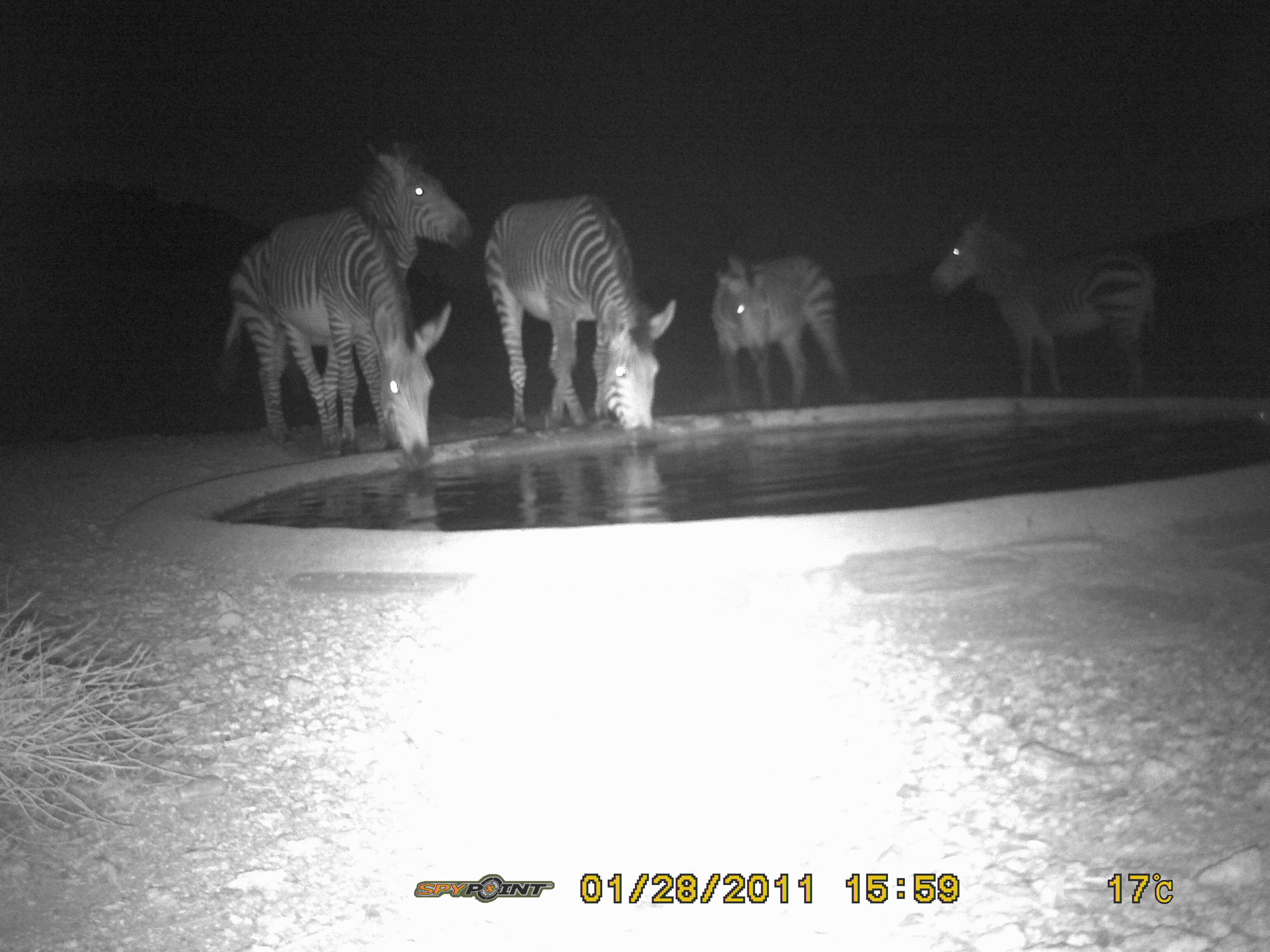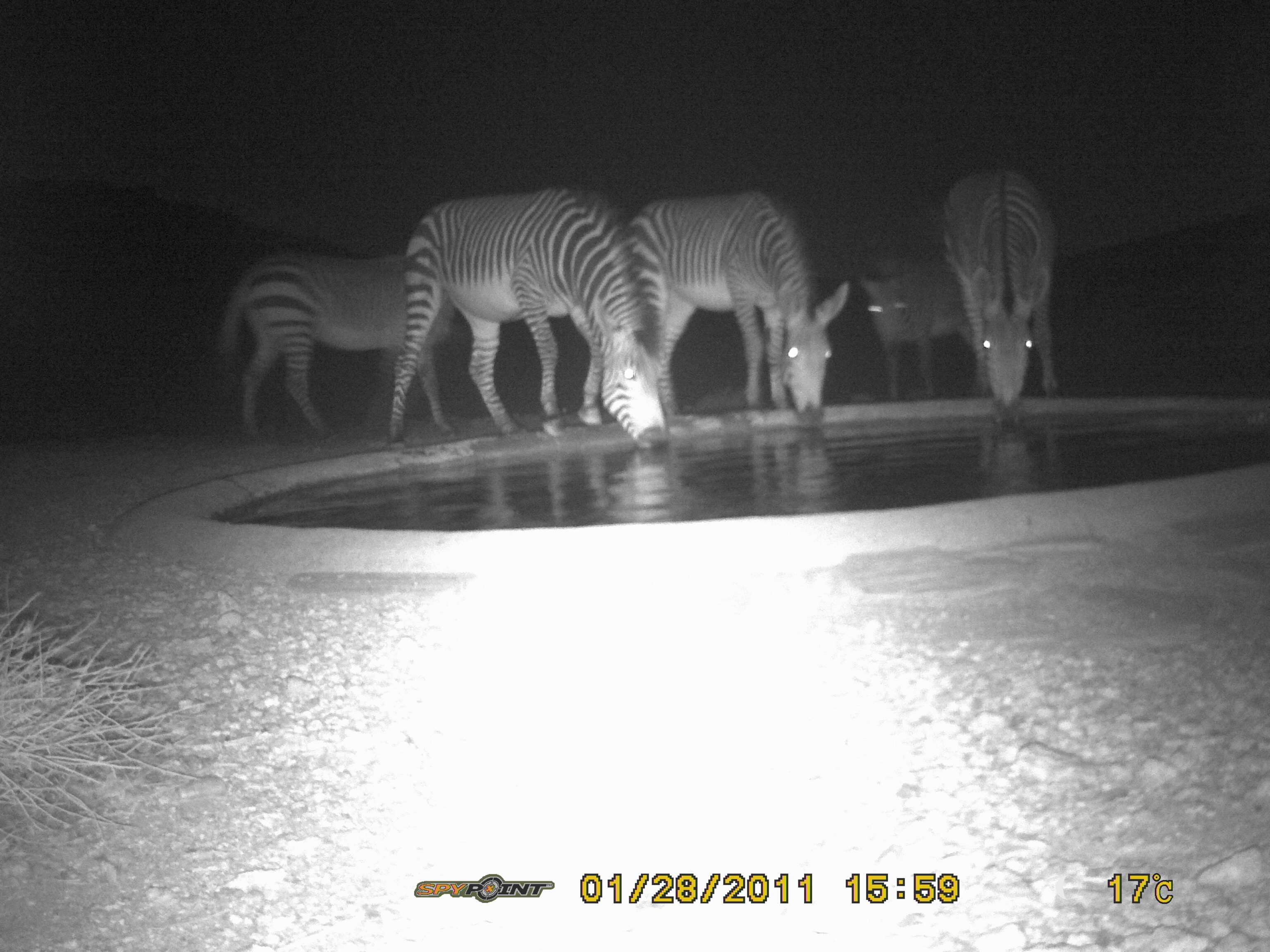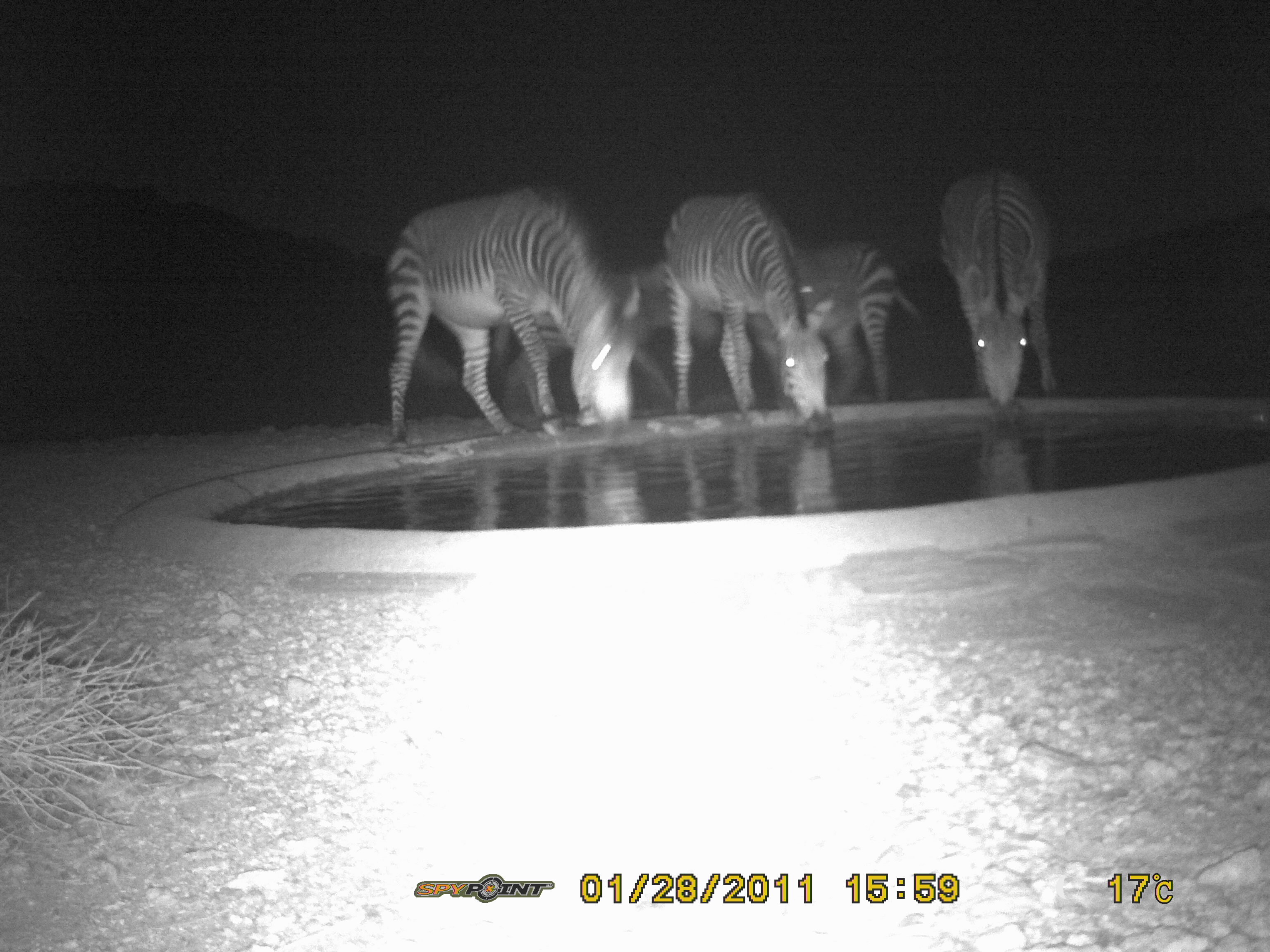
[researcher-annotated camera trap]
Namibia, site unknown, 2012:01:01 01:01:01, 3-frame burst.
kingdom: Animalia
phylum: Chordata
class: Mammalia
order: Perissodactyla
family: Equidae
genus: Equus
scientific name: Equus zebra hartmannae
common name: hartmann's mountain zebra